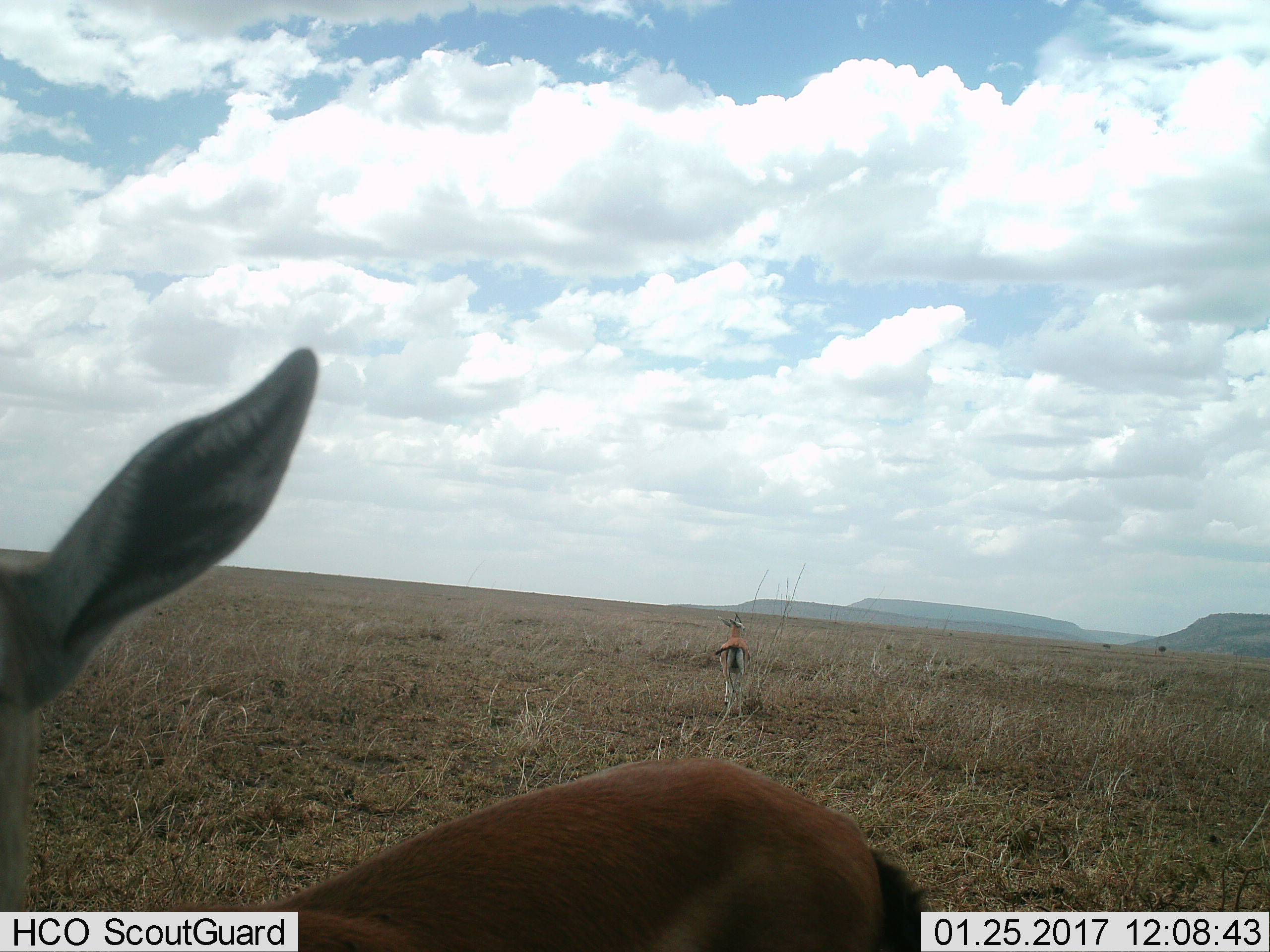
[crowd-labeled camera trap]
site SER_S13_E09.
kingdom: Animalia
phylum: Chordata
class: Mammalia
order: Artiodactyla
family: Bovidae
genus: Eudorcas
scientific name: Eudorcas thomsonii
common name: thomson's gazelle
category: gazellethomsons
Gazellethomsons (thomson's gazelle) (Eudorcas thomsonii), count 2. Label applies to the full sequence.